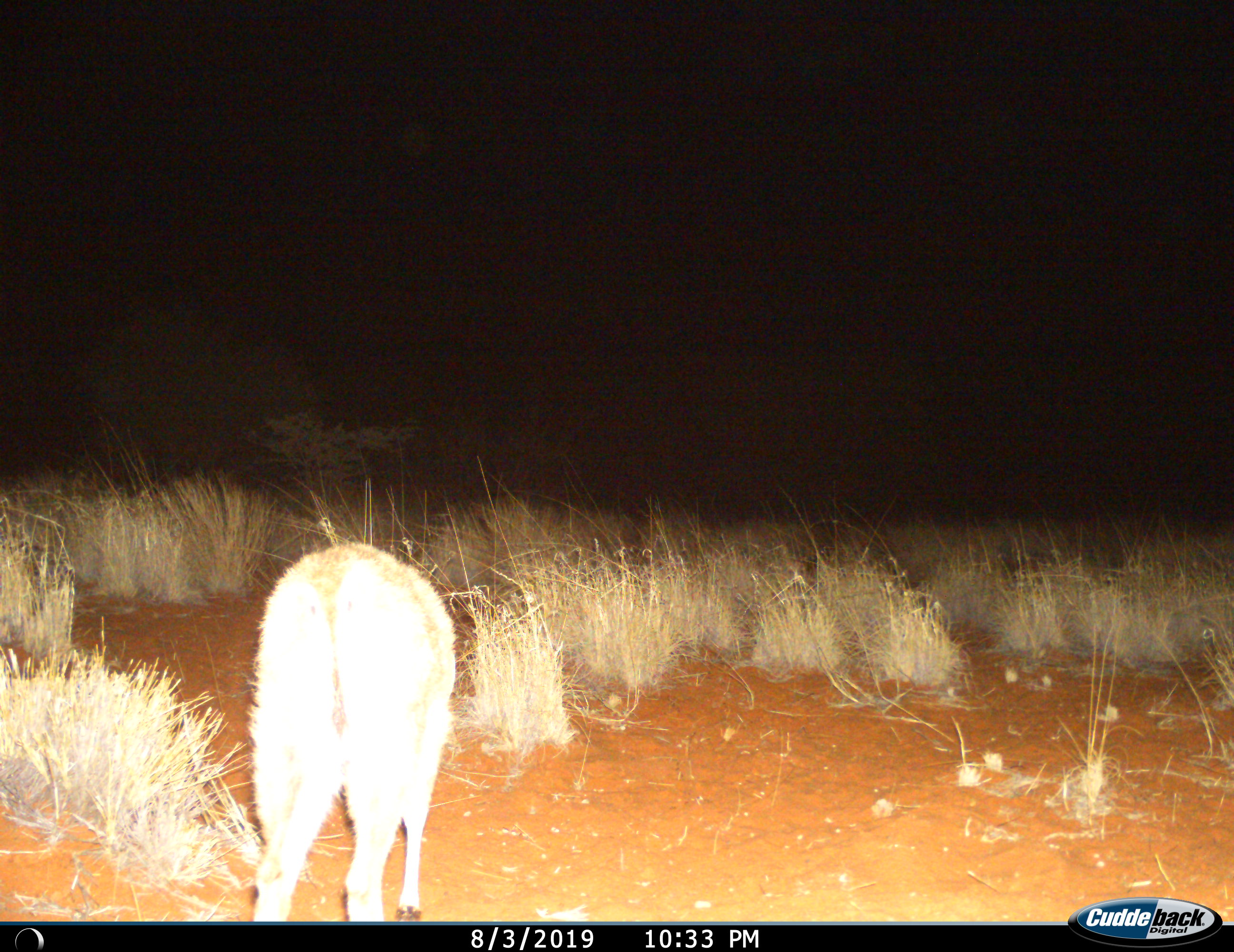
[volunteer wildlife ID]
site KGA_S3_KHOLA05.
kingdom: Animalia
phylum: Chordata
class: Mammalia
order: Artiodactyla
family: Bovidae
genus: Sylvicapra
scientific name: Sylvicapra grimmia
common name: common duiker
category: duikercommongrey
Duikercommongrey (common duiker) (Sylvicapra grimmia), count 1. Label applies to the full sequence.